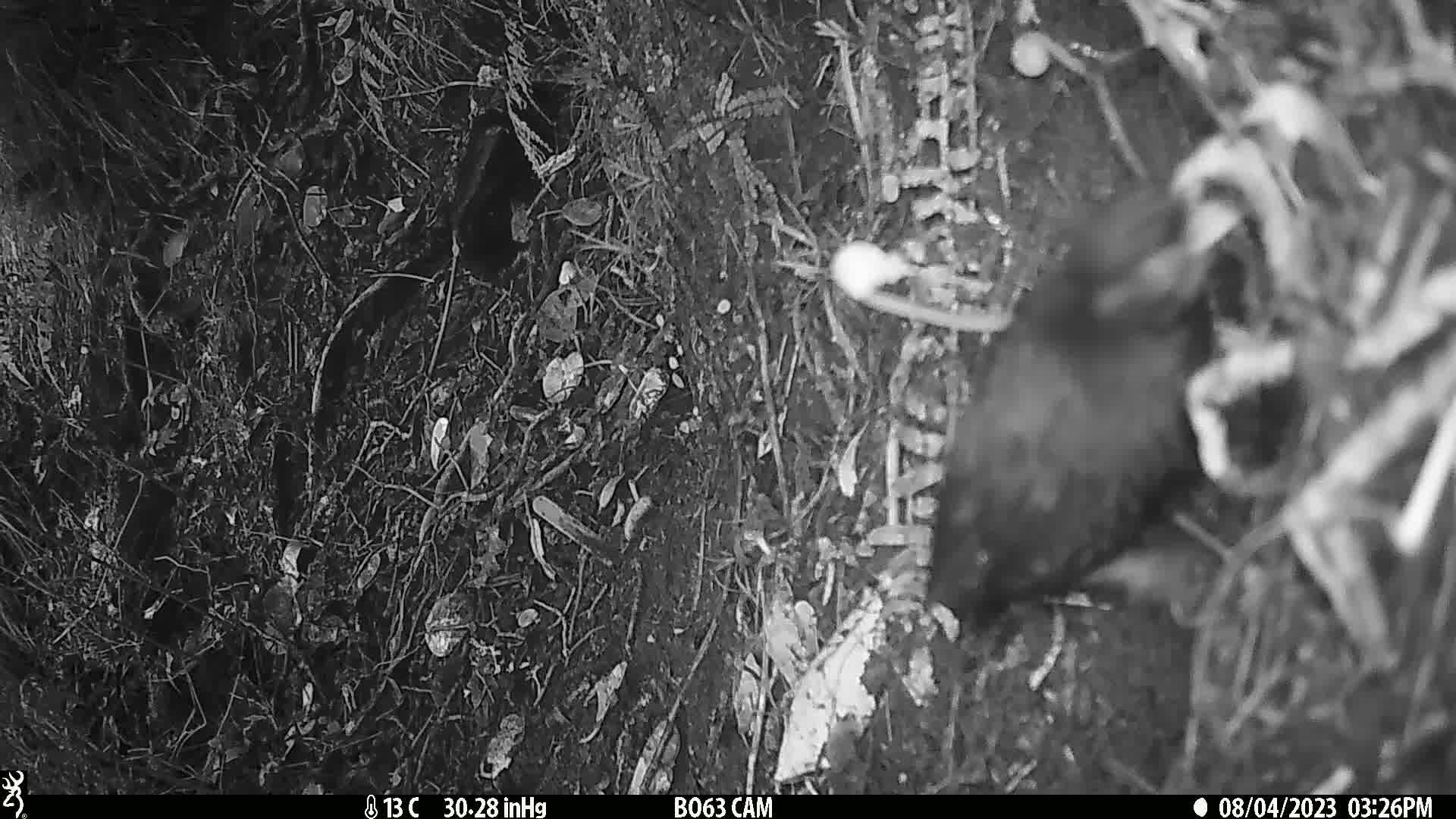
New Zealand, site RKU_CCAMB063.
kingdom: Animalia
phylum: Chordata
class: Aves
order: Passeriformes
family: Turdidae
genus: Turdus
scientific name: Turdus merula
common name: eurasian blackbird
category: blackbird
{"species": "blackbird (eurasian blackbird) (Turdus merula)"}